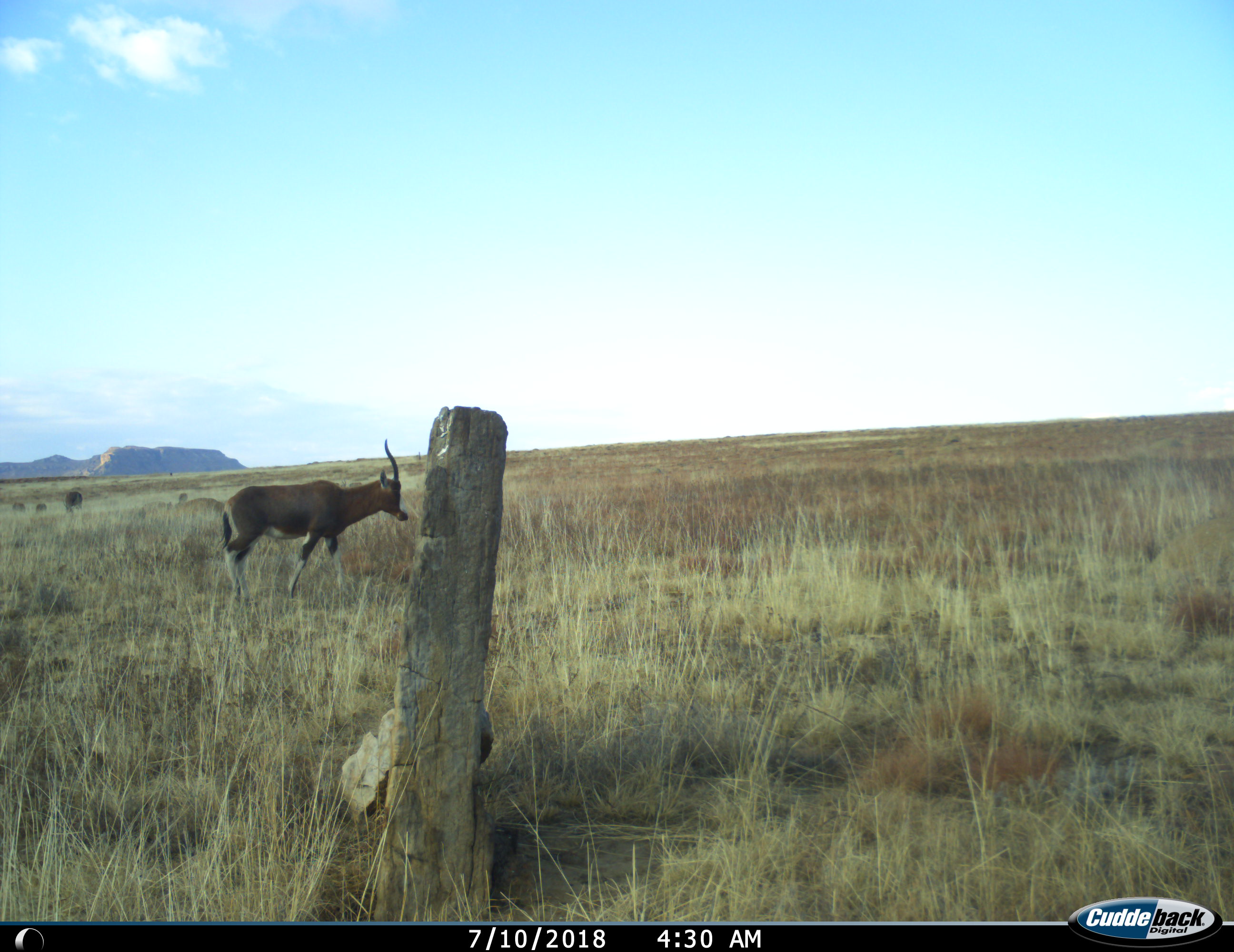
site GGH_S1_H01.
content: unidentified animal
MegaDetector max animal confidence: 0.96